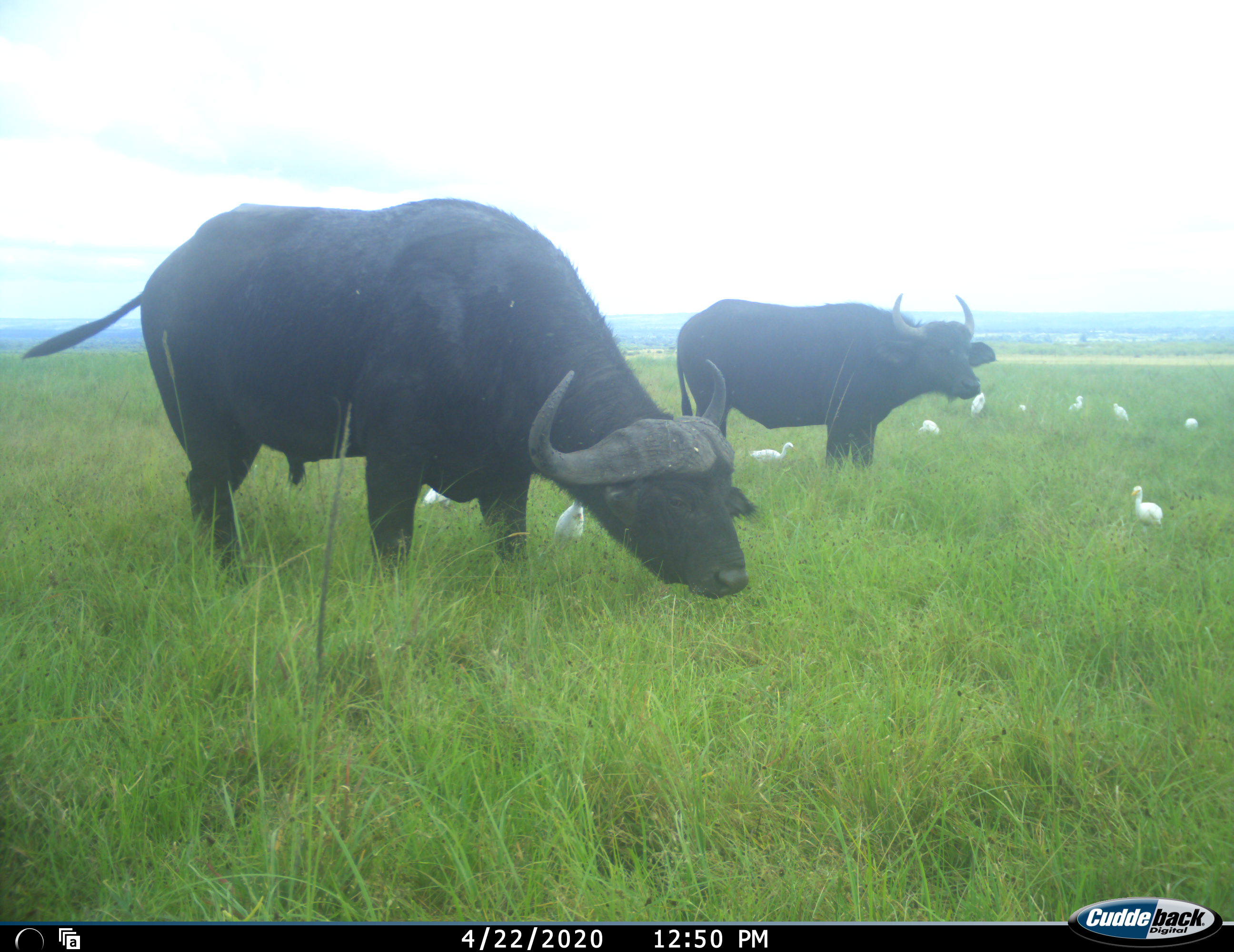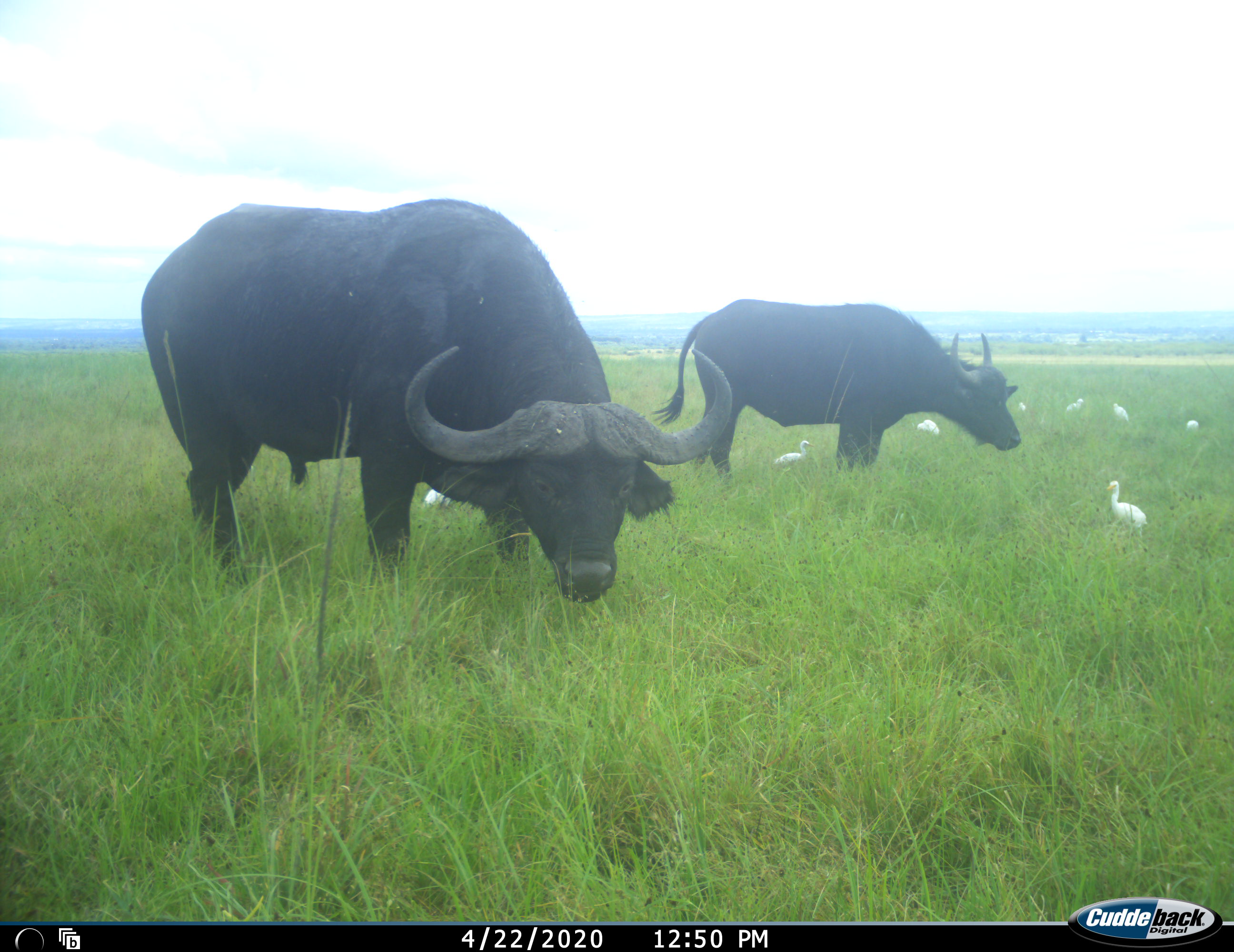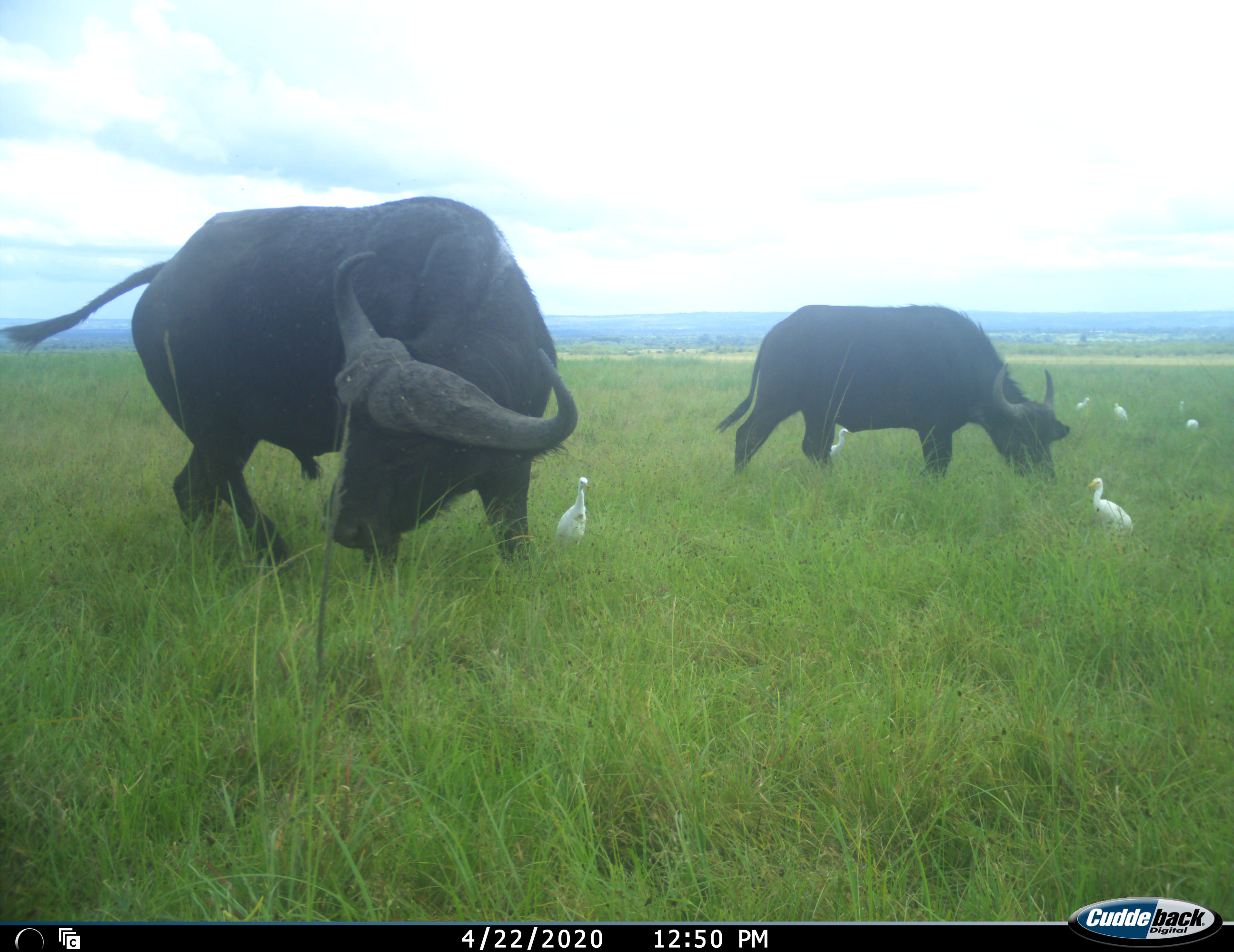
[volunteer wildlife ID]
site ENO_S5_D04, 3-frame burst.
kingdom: Animalia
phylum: Chordata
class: Aves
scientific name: Aves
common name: bird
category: birdother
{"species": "birdother (bird) (Aves)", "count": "10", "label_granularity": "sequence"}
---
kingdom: Animalia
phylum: Chordata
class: Mammalia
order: Artiodactyla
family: Bovidae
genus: Syncerus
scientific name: Syncerus caffer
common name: african buffalo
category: buffalo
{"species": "buffalo (african buffalo) (Syncerus caffer)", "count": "2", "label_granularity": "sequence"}